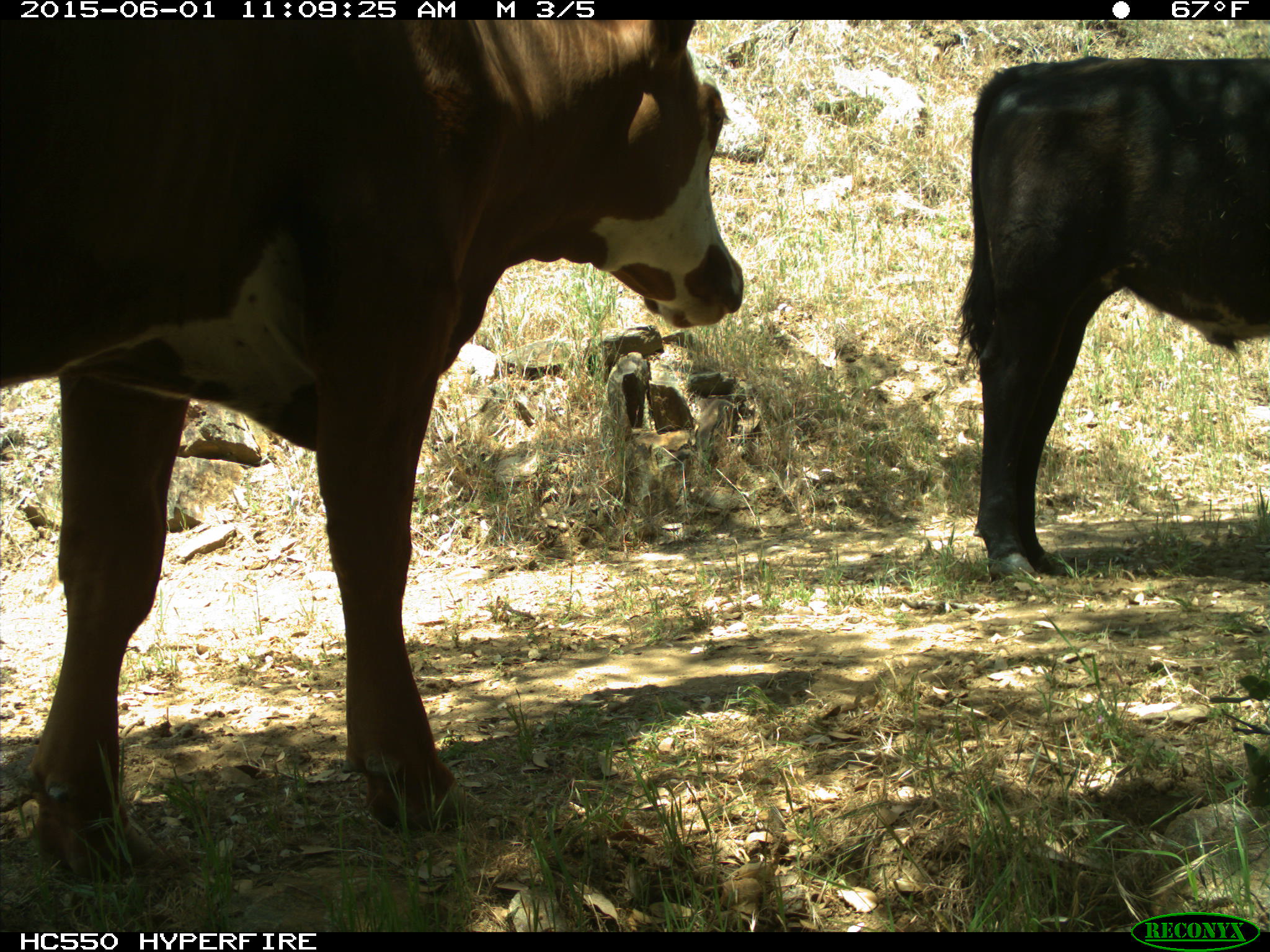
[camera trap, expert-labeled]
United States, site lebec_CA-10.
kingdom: Animalia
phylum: Chordata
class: Mammalia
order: Artiodactyla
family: Bovidae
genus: Bos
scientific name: Bos taurus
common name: domestic cow